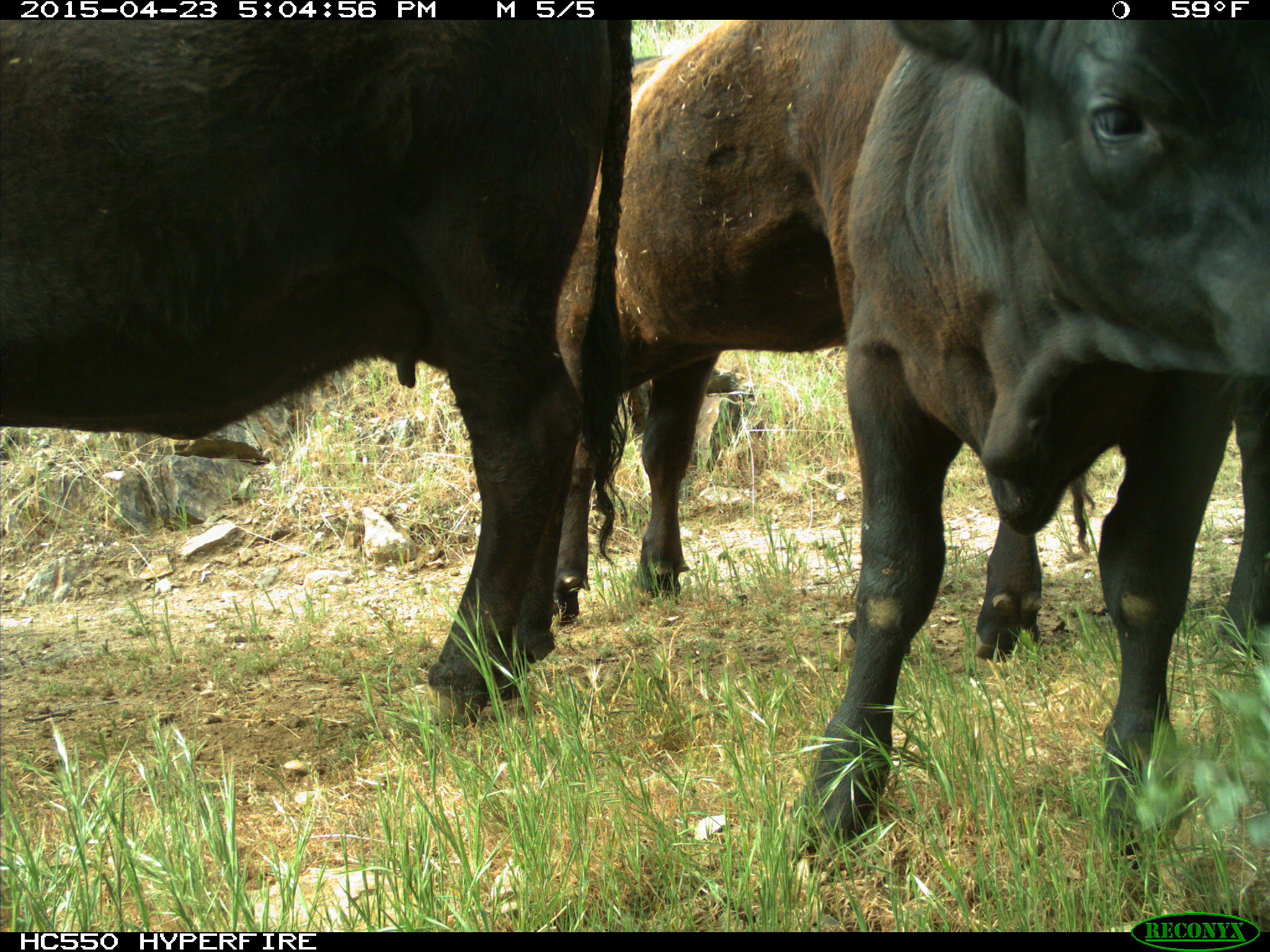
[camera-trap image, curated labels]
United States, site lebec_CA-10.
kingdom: Animalia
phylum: Chordata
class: Mammalia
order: Artiodactyla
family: Bovidae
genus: Bos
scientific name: Bos taurus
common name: domestic cow